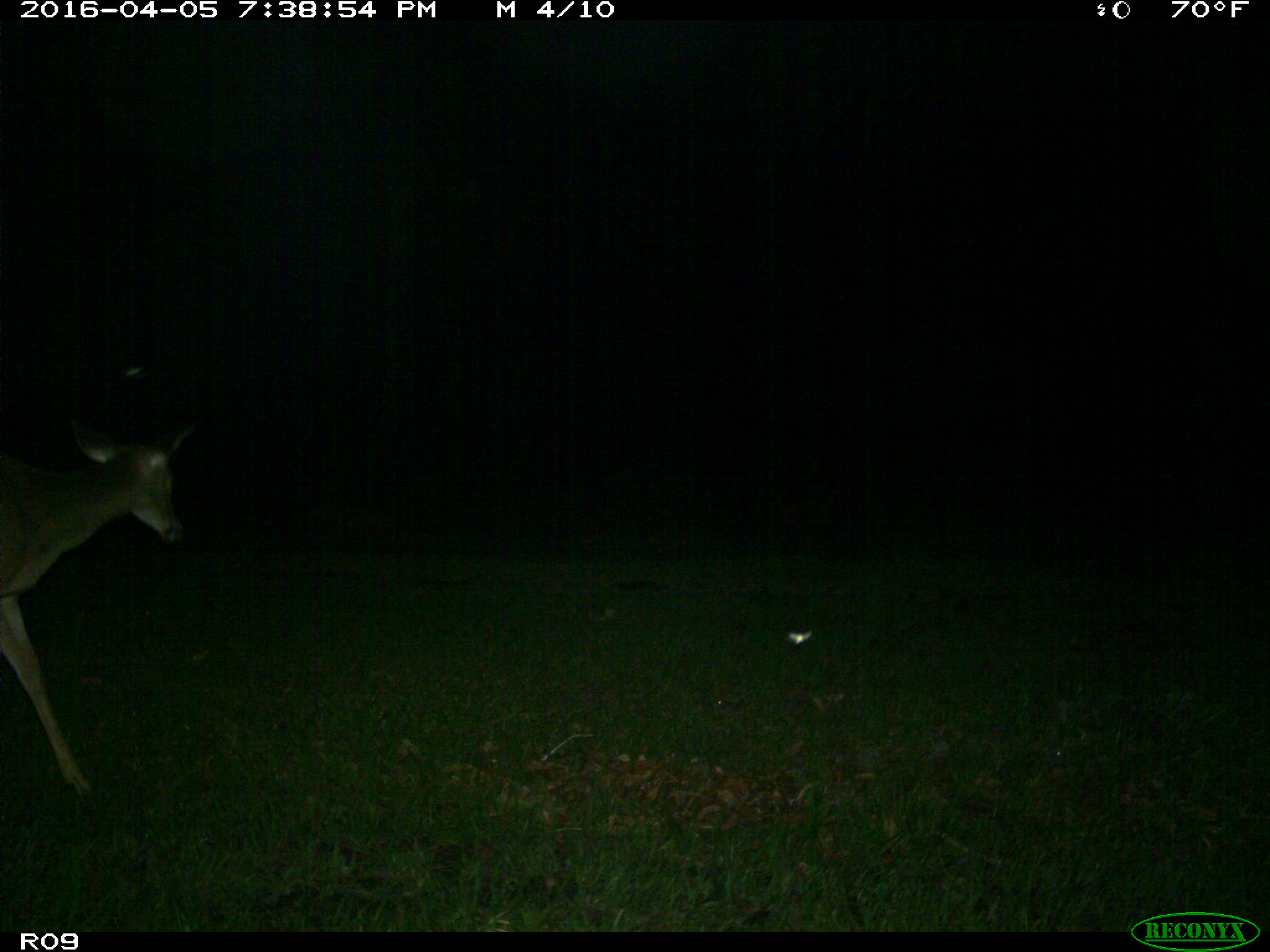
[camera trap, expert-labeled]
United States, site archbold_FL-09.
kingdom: Animalia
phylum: Chordata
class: Mammalia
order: Artiodactyla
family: Cervidae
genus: Odocoileus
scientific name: Odocoileus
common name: deer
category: unidentified deer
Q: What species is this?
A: Unidentified deer (deer) (Odocoileus).